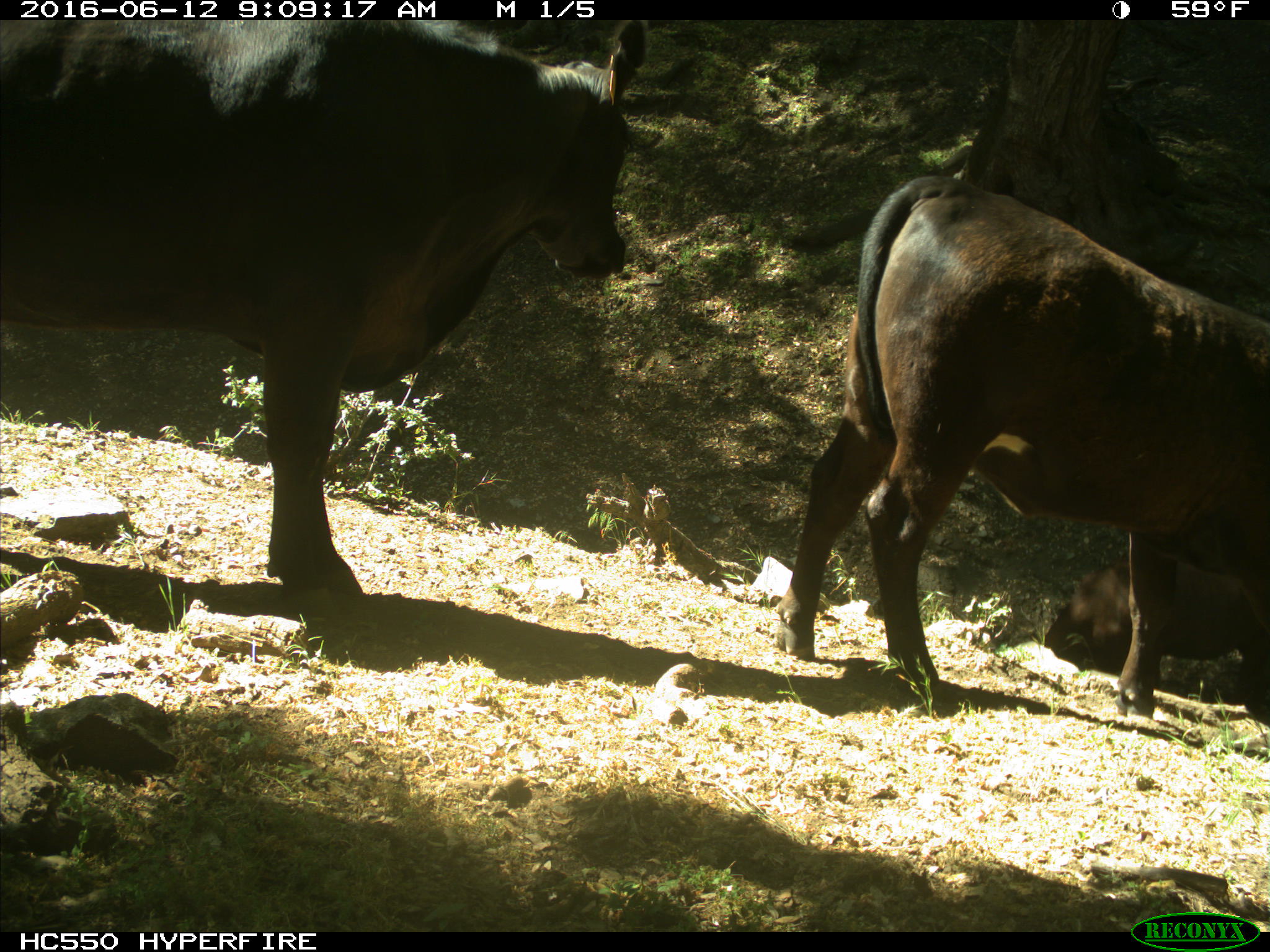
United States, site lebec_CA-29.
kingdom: Animalia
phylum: Chordata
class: Mammalia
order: Artiodactyla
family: Bovidae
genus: Bos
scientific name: Bos taurus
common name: domestic cow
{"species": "Bos taurus (domestic cow)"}